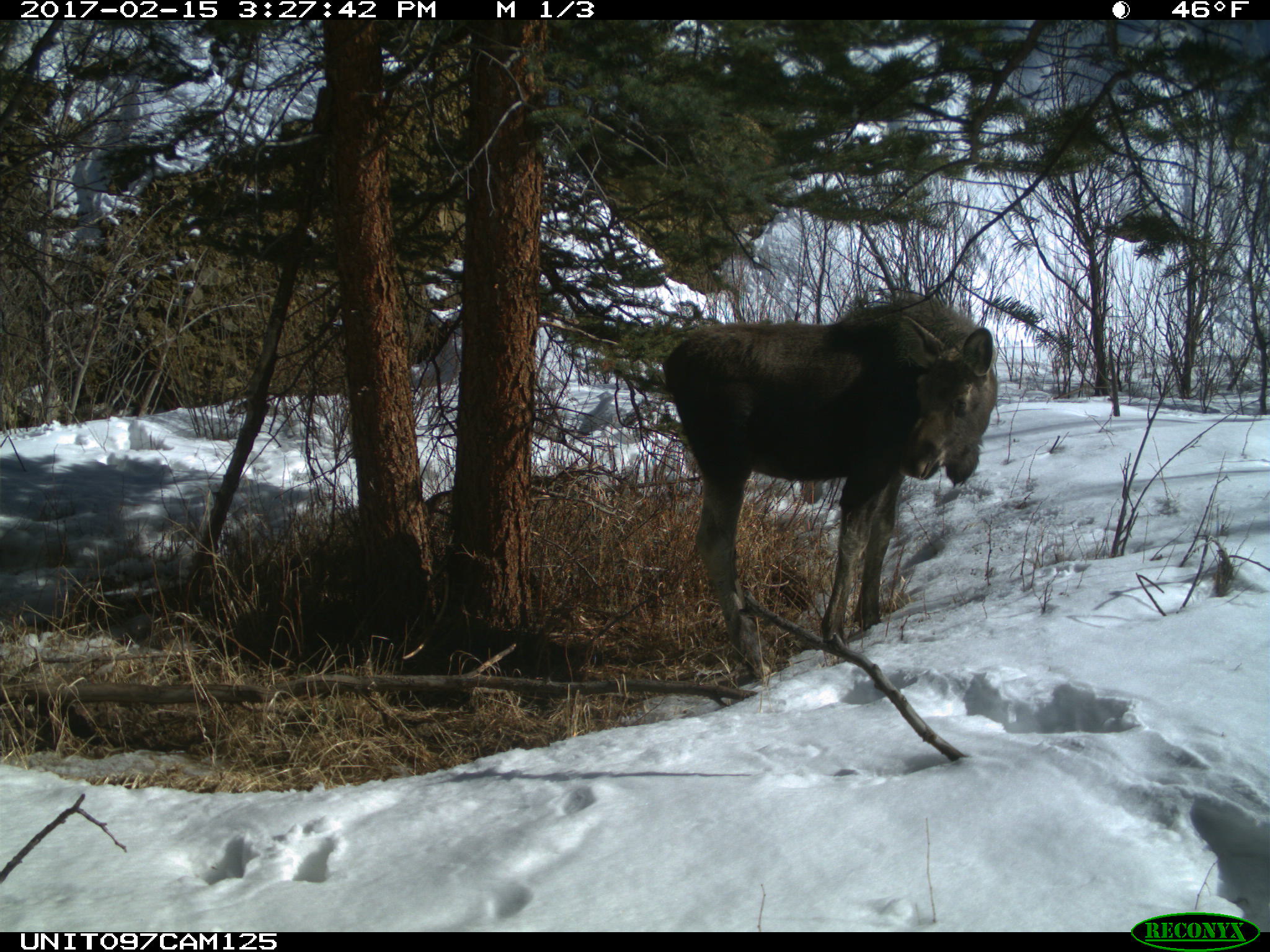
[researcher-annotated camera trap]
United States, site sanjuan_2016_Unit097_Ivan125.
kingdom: Animalia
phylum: Chordata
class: Mammalia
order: Artiodactyla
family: Cervidae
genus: Alces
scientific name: Alces alces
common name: moose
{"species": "Alces alces (moose)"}